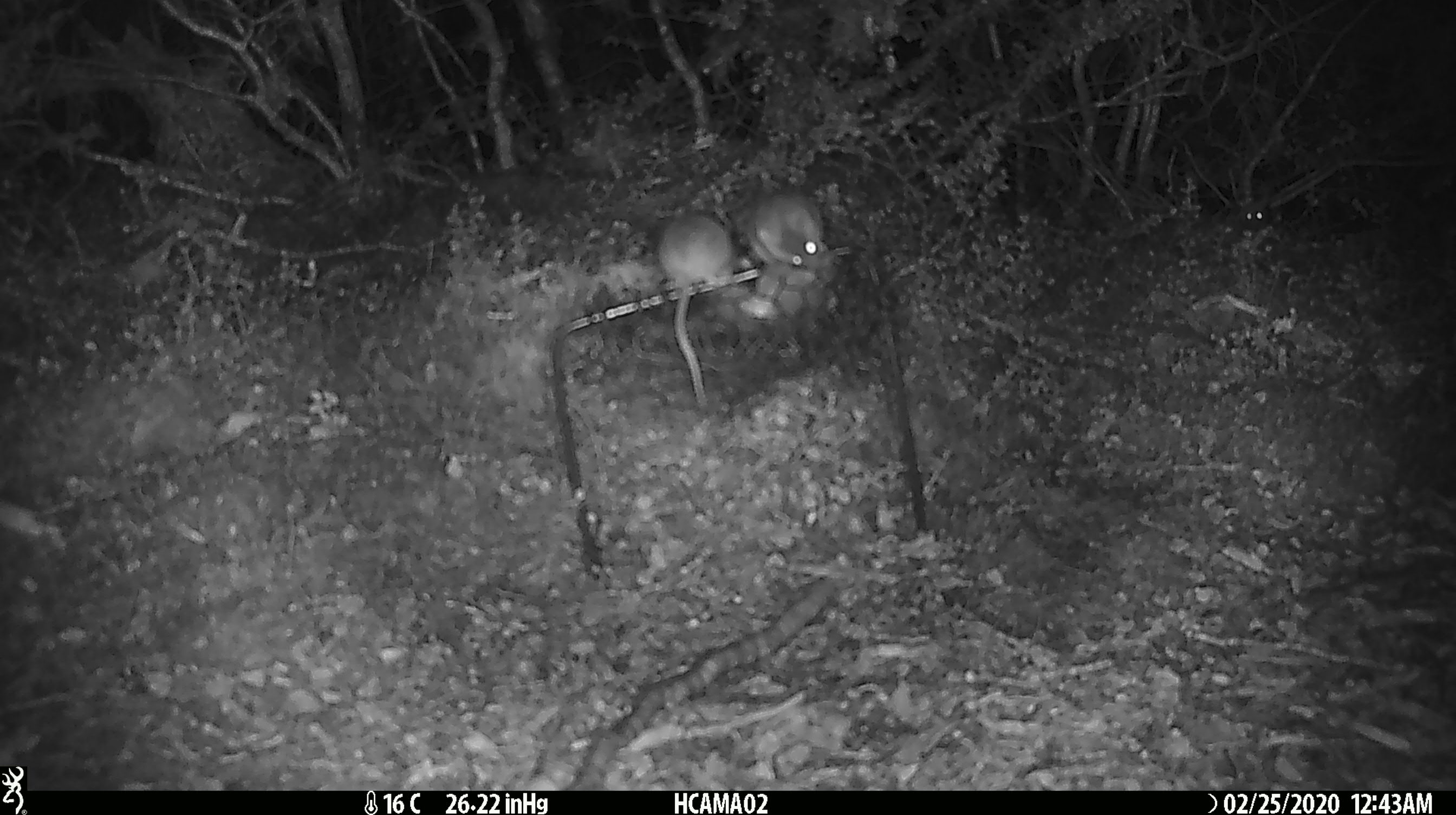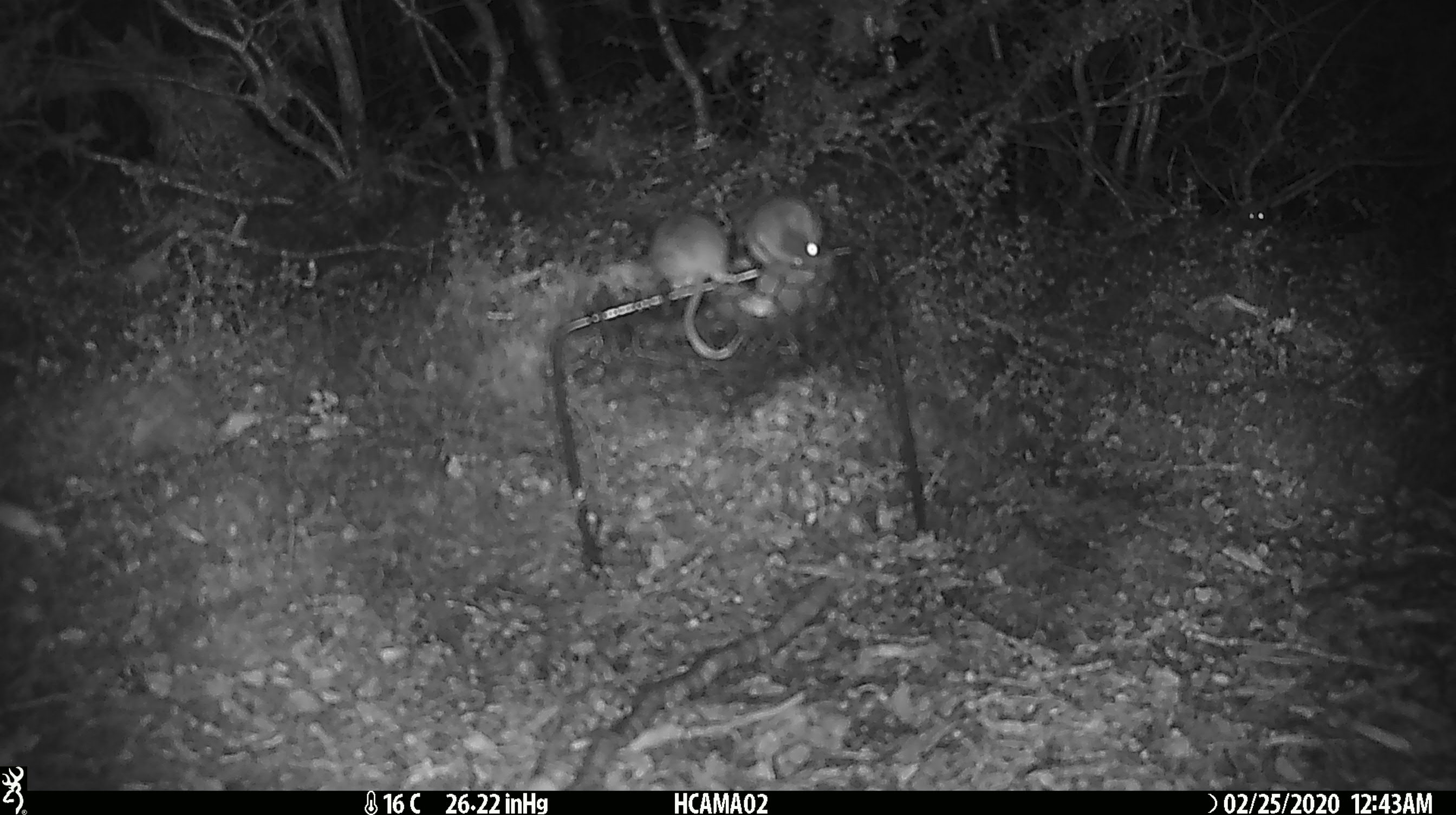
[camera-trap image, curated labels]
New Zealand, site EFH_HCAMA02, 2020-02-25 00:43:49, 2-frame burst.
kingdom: Animalia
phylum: Chordata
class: Mammalia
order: Rodentia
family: Muridae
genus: Mus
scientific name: Mus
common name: mouse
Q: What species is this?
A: Mouse (Mus).